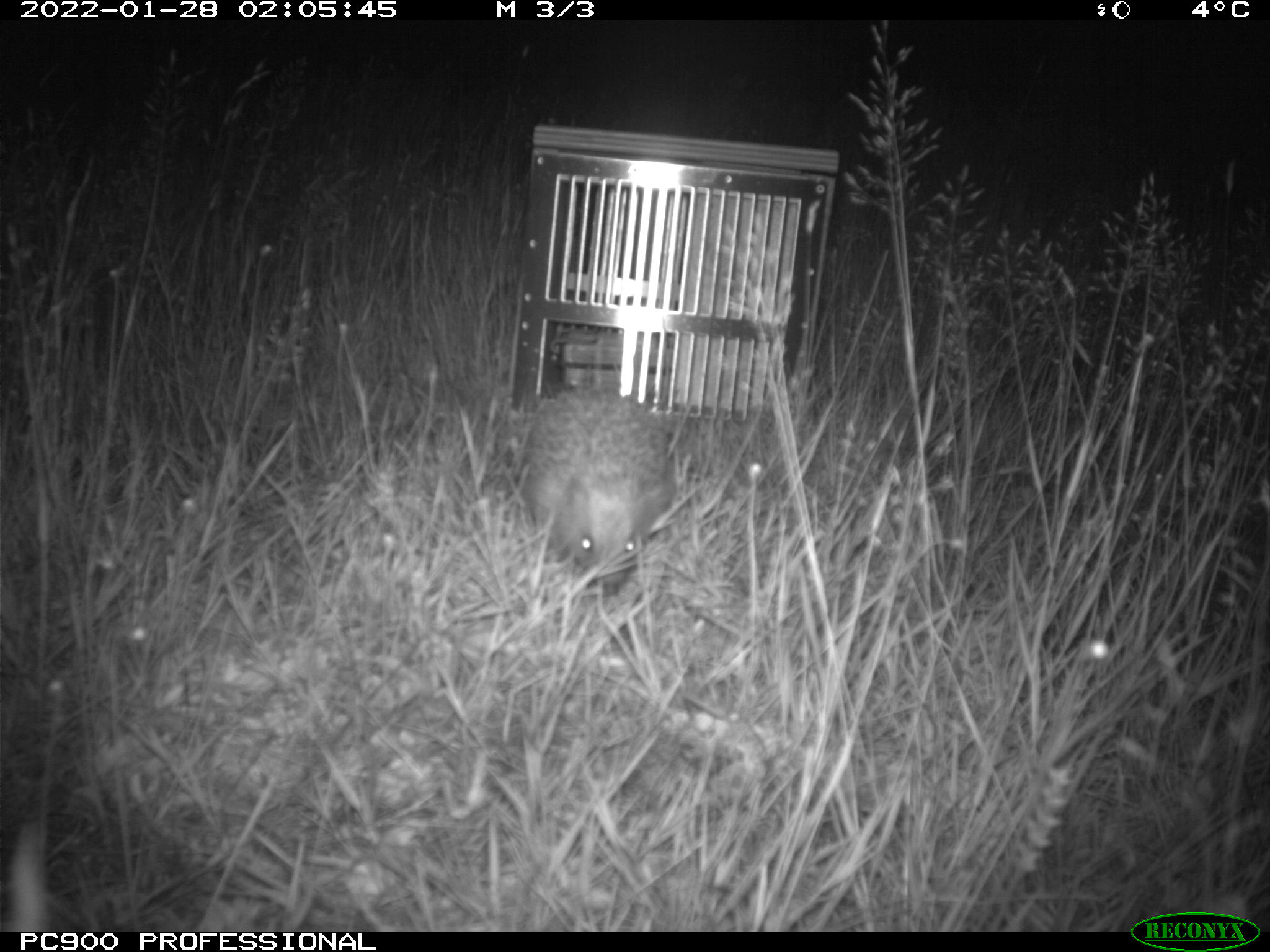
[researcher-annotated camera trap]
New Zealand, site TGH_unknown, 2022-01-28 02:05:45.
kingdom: Animalia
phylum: Chordata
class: Mammalia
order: Eulipotyphla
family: Erinaceidae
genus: Erinaceus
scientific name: Erinaceus europaeus europaeus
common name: european hedgehog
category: hedgehog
Hedgehog (european hedgehog) (Erinaceus europaeus europaeus).